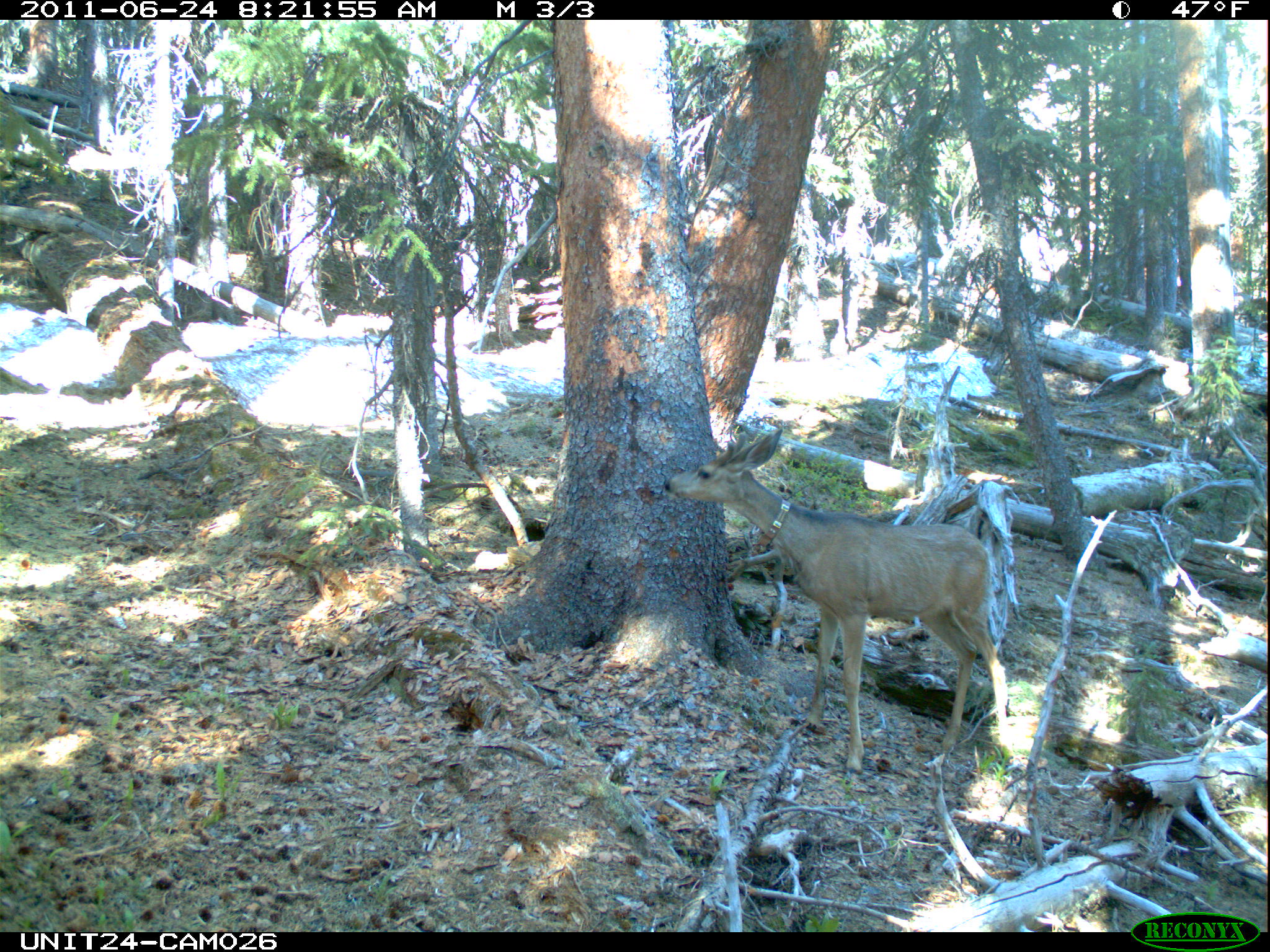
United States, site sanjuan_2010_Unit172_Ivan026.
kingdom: Animalia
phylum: Chordata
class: Mammalia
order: Artiodactyla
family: Cervidae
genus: Odocoileus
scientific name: Odocoileus hemionus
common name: mule deer